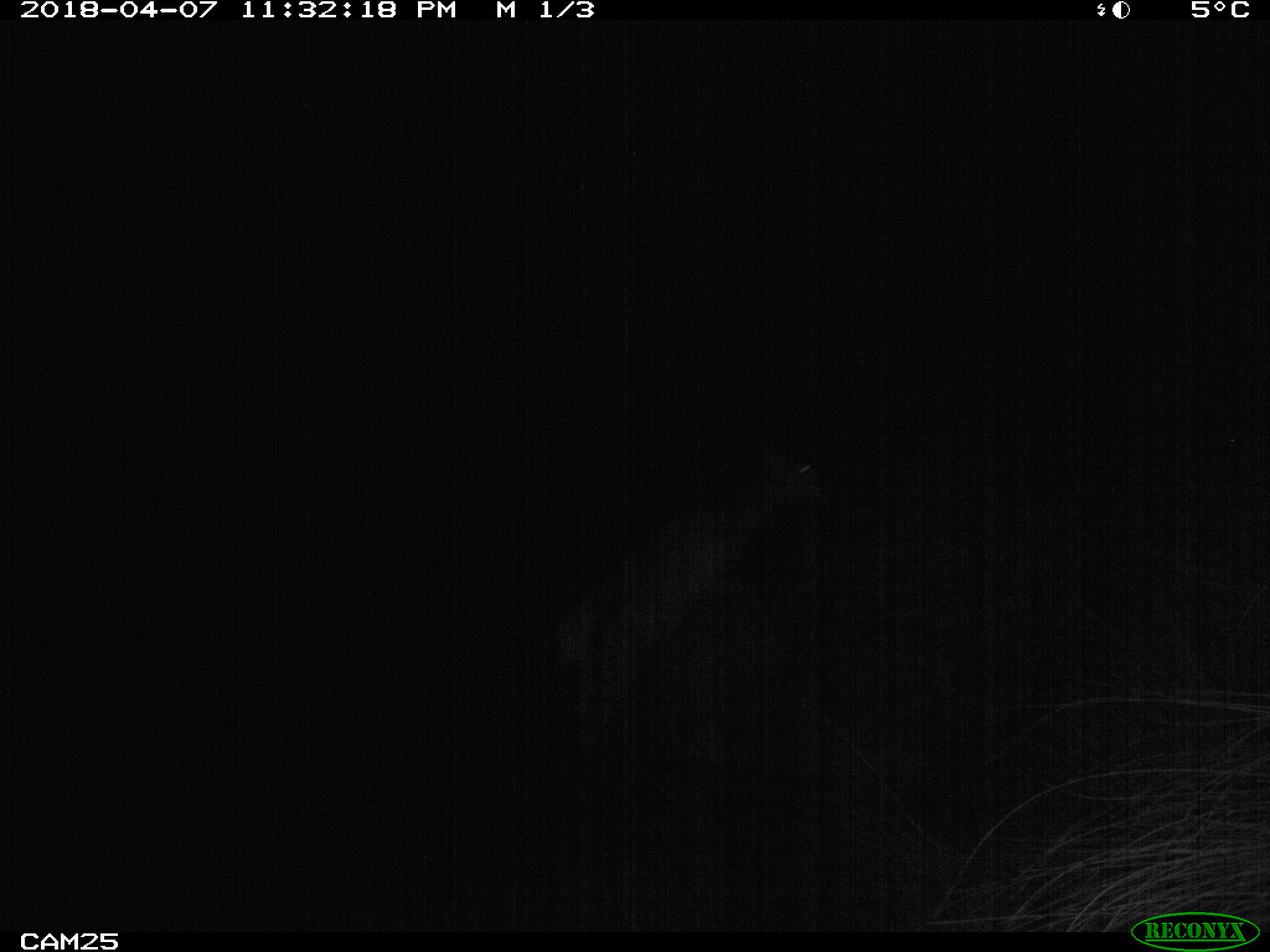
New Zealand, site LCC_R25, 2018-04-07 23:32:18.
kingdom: Animalia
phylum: Chordata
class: Mammalia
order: Artiodactyla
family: Cervidae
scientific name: Cervidae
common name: deer